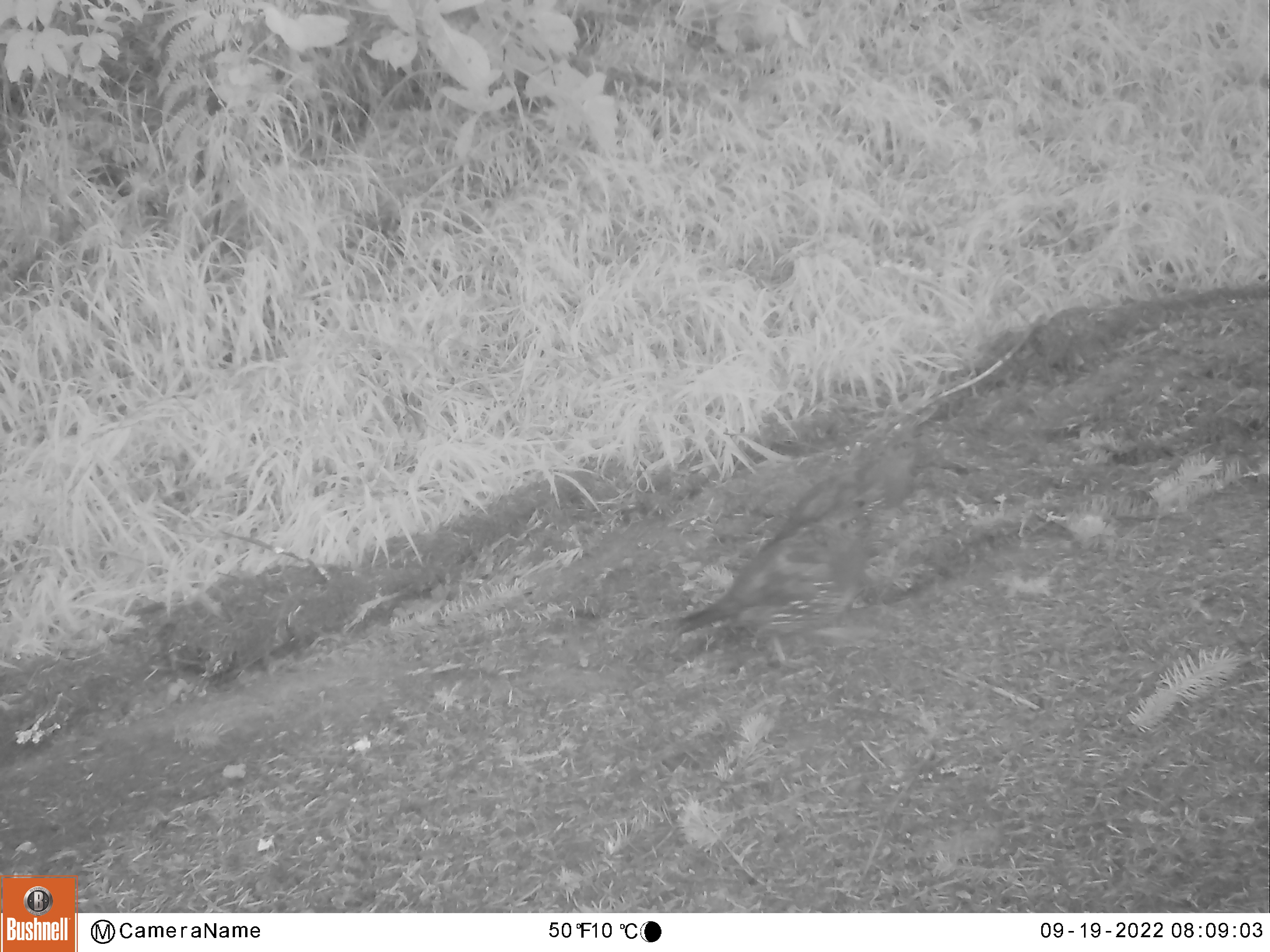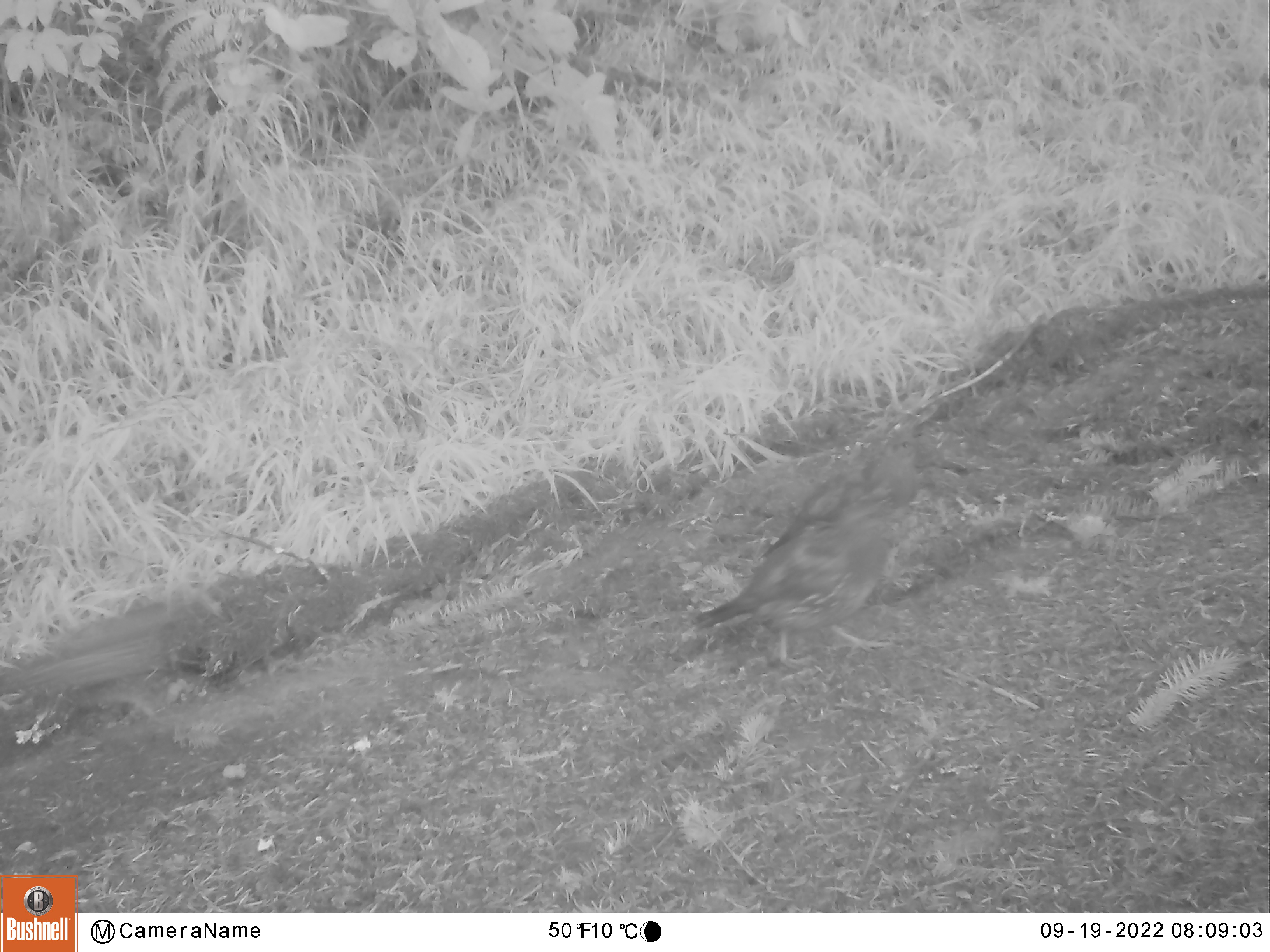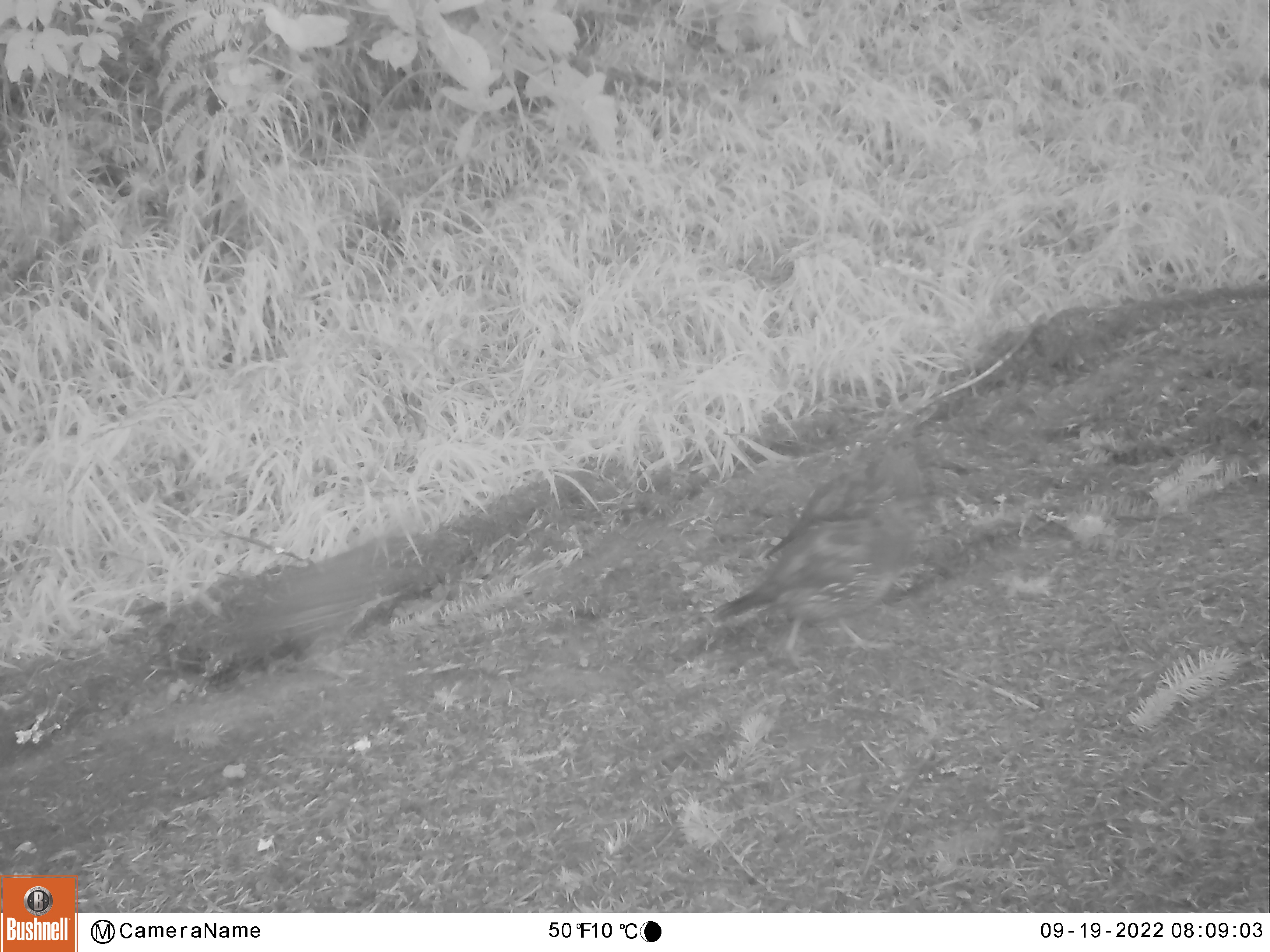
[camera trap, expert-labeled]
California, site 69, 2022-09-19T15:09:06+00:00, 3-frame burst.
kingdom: Animalia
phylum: Chordata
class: Aves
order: Galliformes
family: Odontophoridae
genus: Callipepla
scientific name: Callipepla californica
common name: california quail